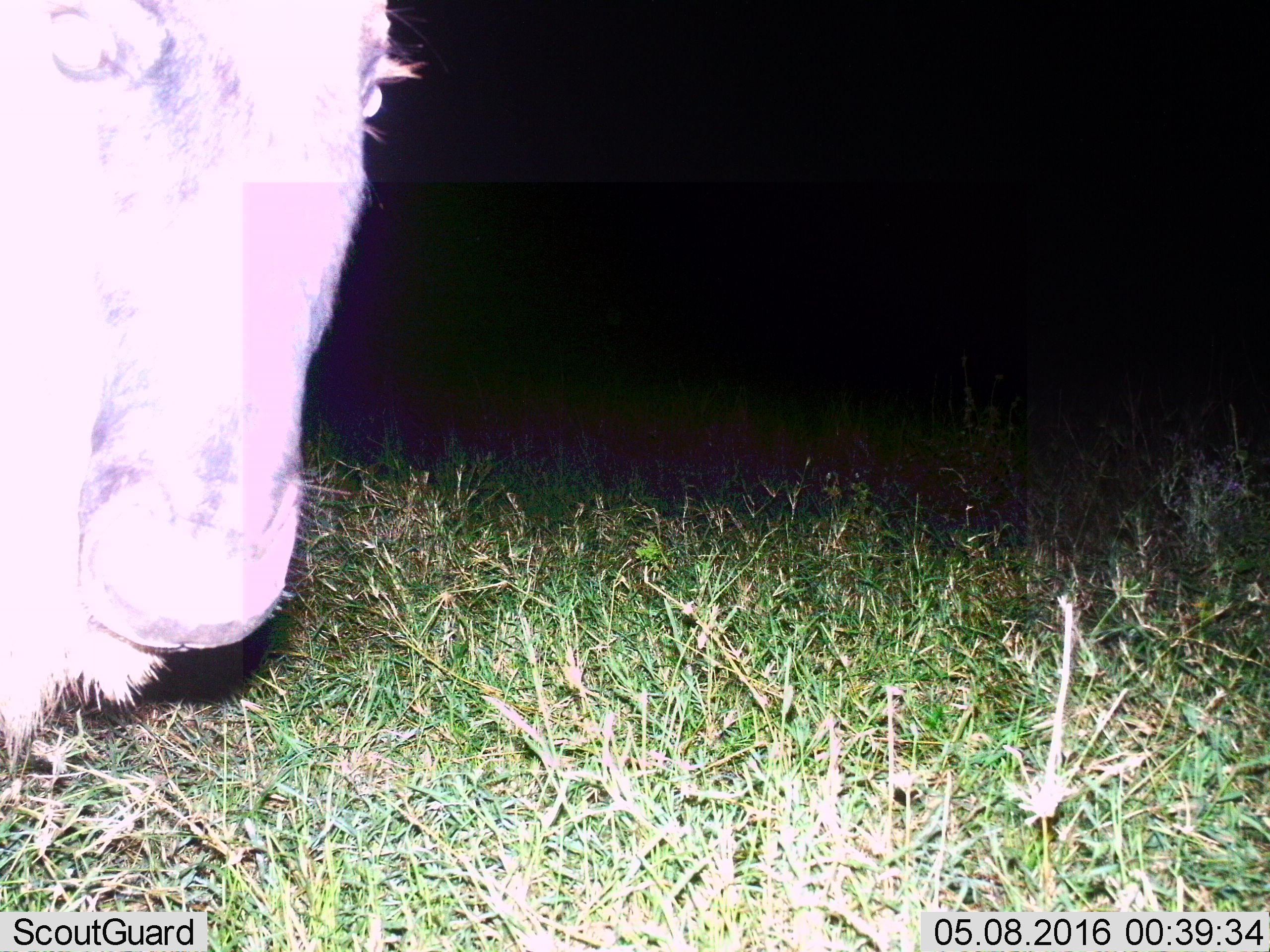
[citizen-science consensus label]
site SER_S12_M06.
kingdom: Animalia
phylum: Chordata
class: Mammalia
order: Artiodactyla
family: Bovidae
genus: Connochaetes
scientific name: Connochaetes taurinus taurinus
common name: blue wildebeest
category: wildebeestblue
Wildebeestblue (blue wildebeest) (Connochaetes taurinus taurinus), count 1. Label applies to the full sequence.